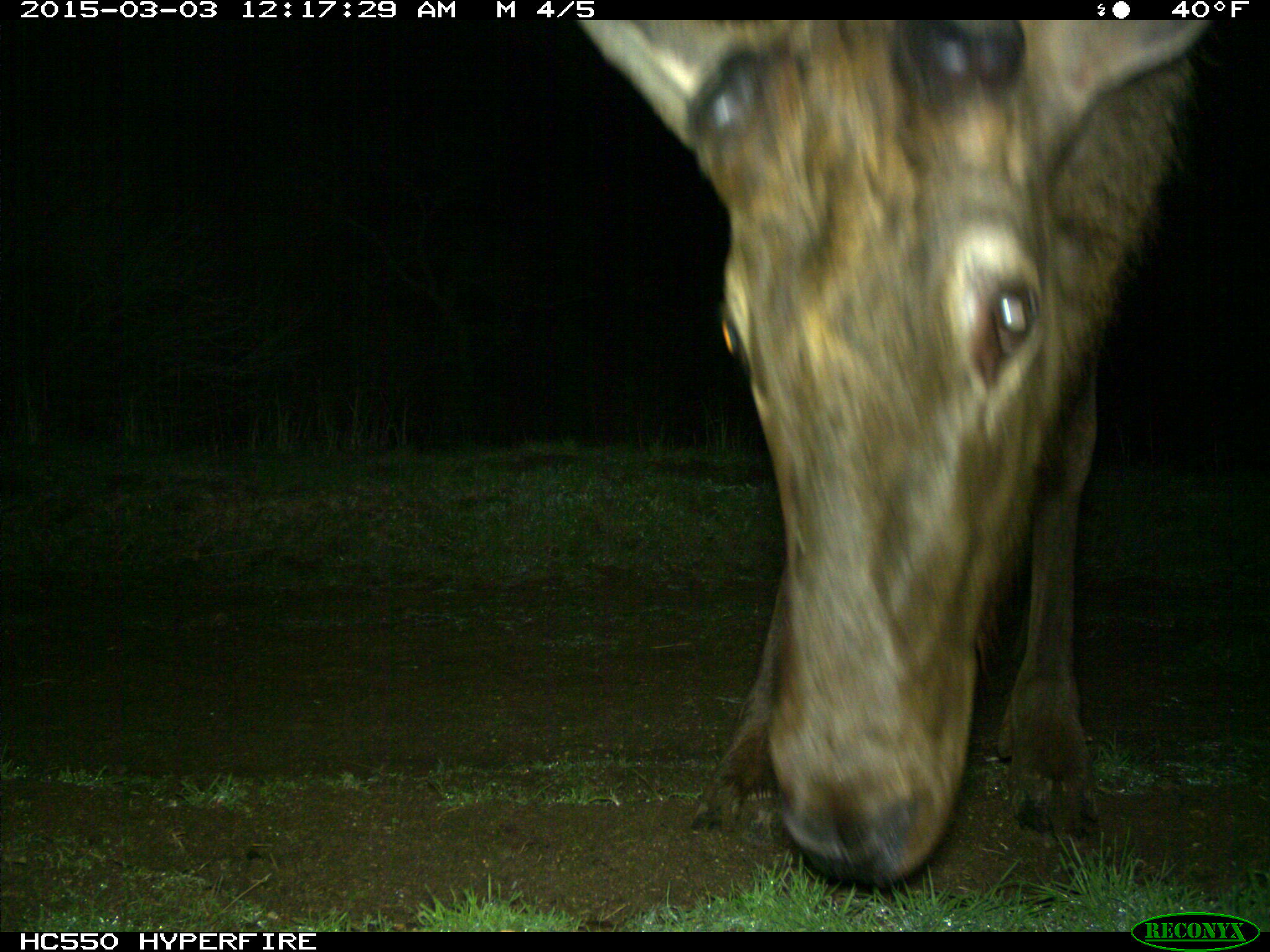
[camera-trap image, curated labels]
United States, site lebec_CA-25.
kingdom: Animalia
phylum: Chordata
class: Mammalia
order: Artiodactyla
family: Cervidae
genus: Cervus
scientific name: Cervus canadensis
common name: elk